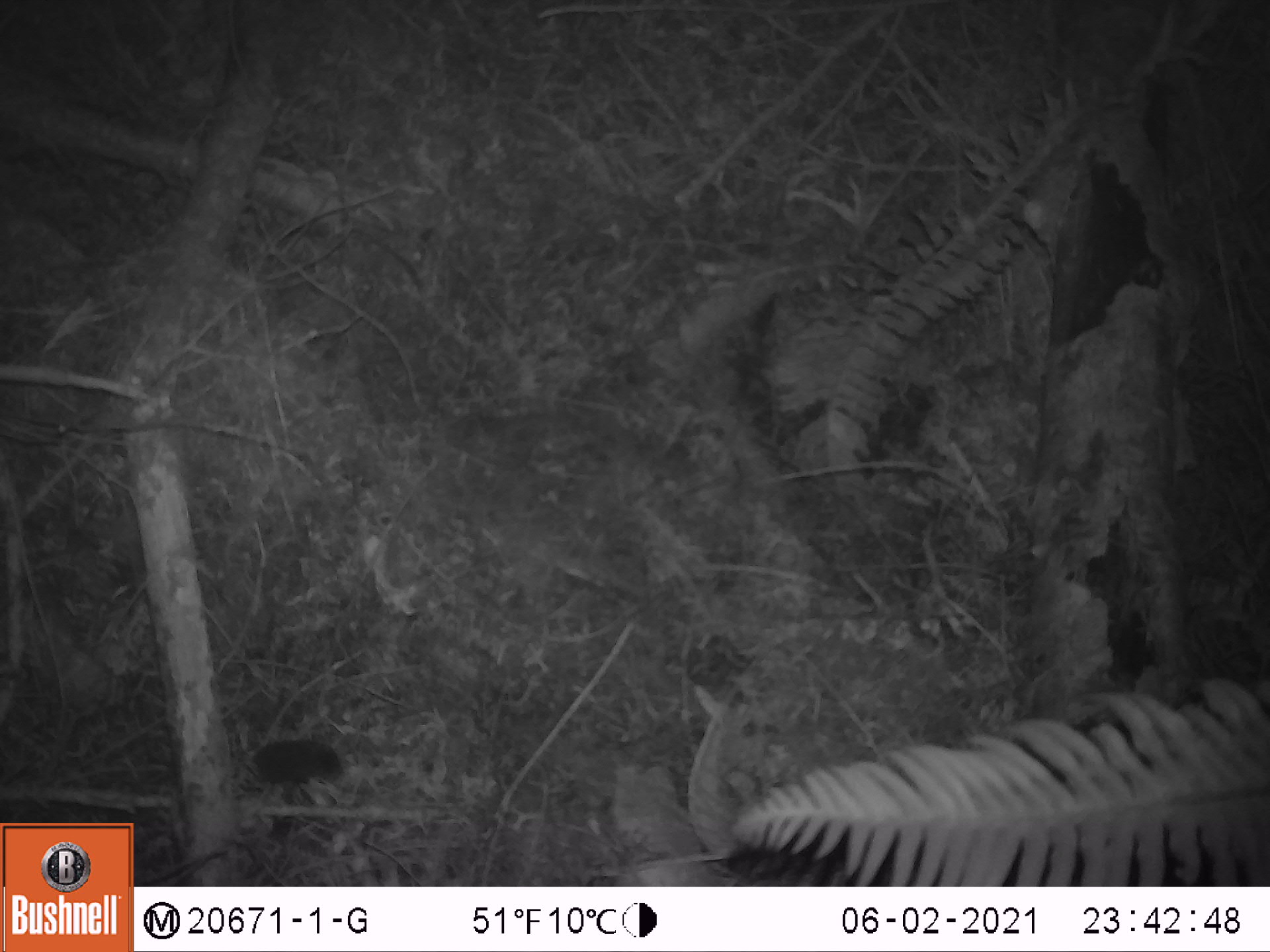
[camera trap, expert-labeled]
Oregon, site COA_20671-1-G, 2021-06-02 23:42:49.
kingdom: Animalia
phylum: Chordata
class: Mammalia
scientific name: Mammalia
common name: small mammal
Small mammal (Mammalia).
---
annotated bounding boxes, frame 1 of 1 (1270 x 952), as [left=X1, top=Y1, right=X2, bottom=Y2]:
small mammal: [left=209, top=704, right=367, bottom=809]